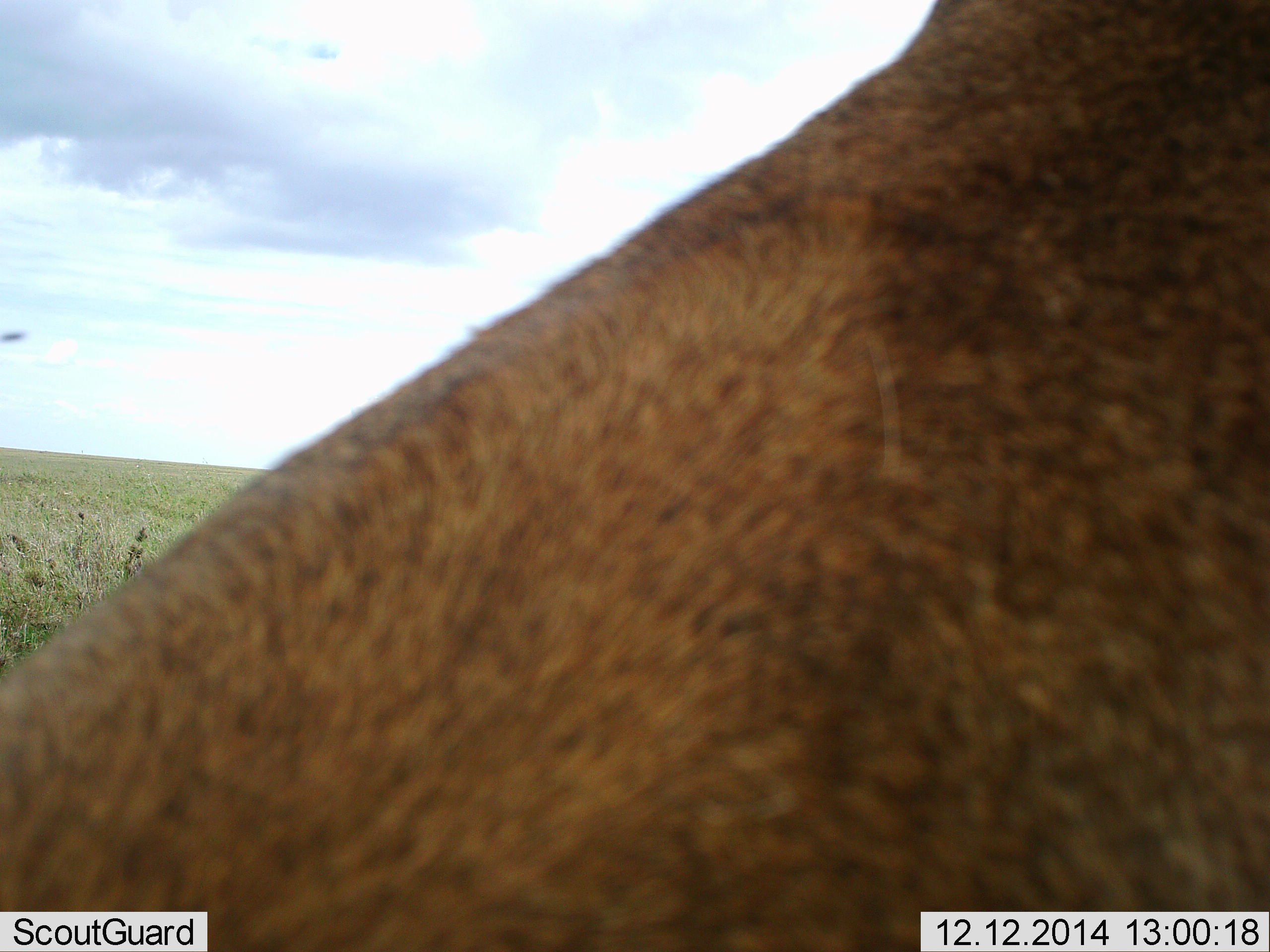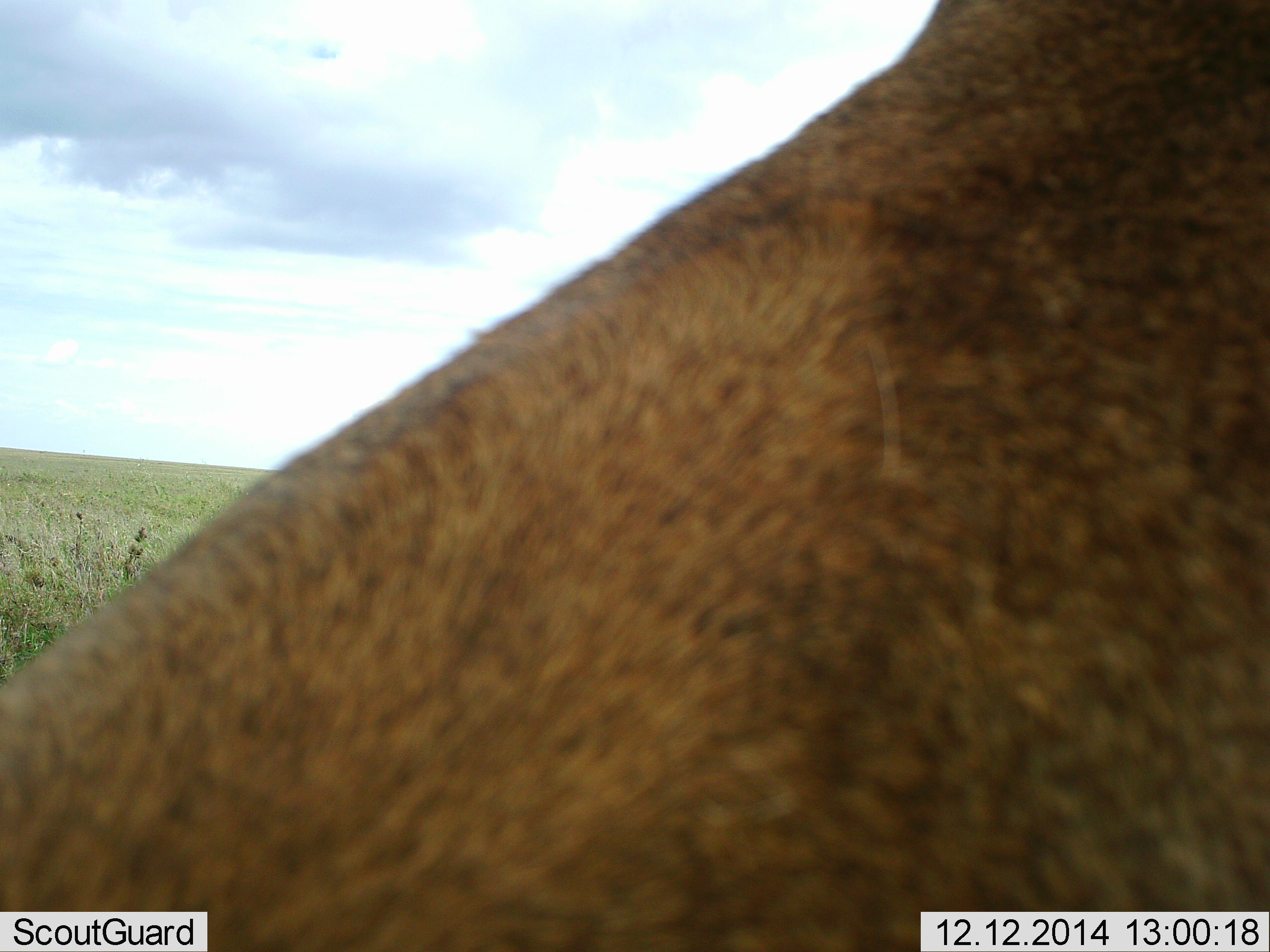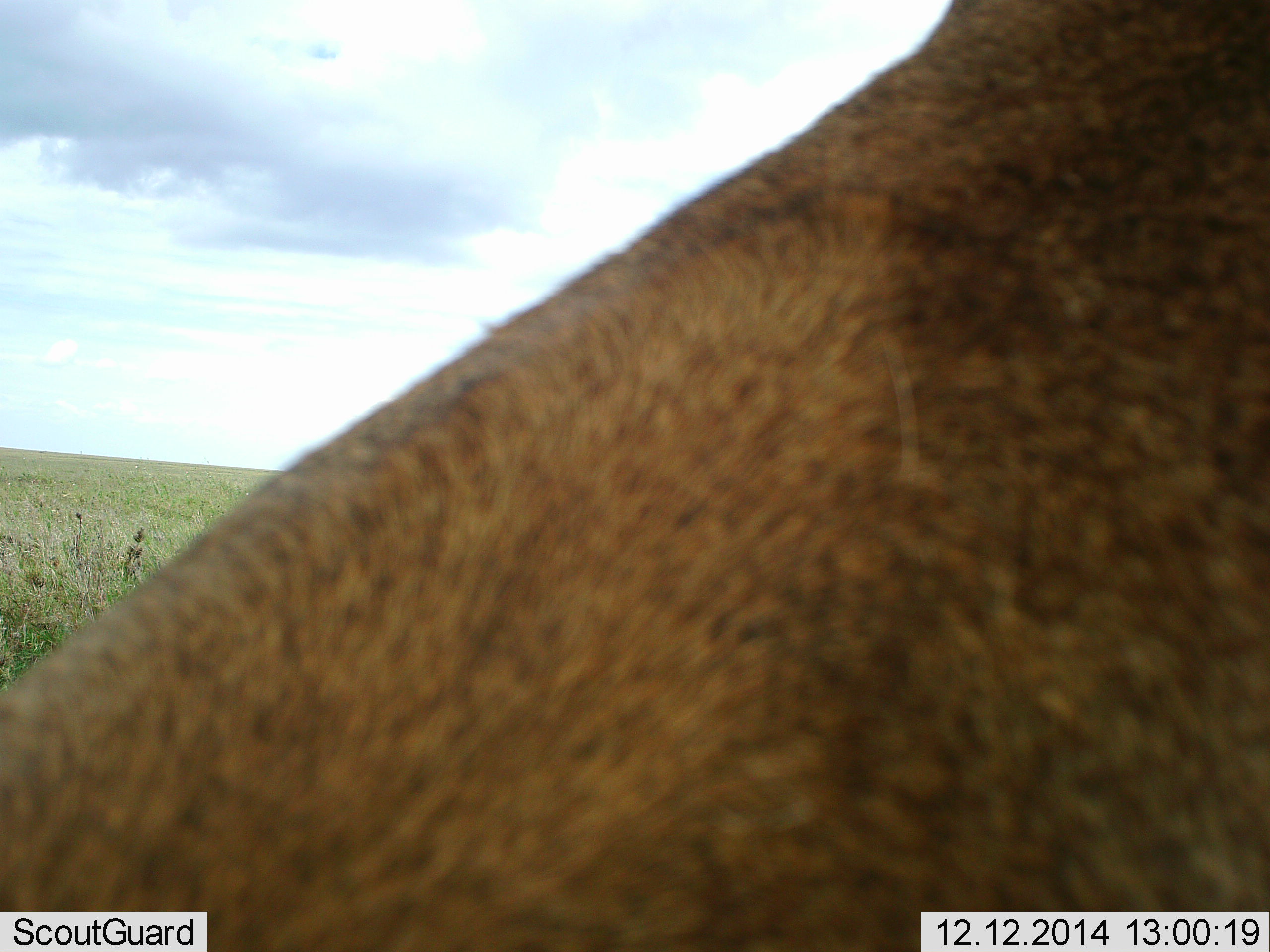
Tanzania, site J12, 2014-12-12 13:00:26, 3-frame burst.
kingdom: Animalia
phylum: Chordata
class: Mammalia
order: Artiodactyla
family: Bovidae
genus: Connochaetes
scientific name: Connochaetes taurinus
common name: blue wildebeest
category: wildebeest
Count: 1.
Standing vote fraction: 100%.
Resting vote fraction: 0%.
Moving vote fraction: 0%.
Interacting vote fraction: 0%.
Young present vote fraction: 0%.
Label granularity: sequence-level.